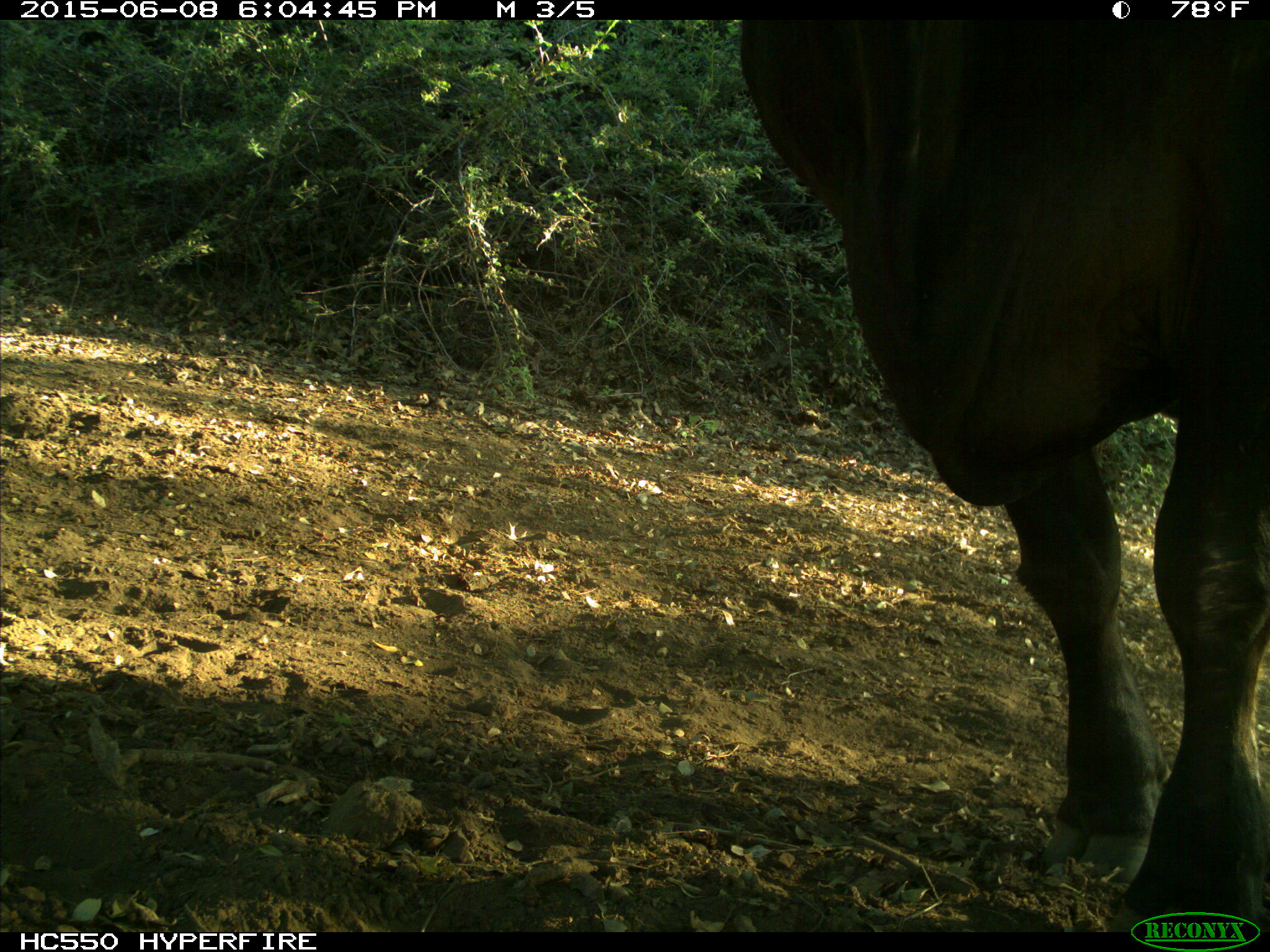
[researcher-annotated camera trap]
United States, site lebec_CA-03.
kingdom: Animalia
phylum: Chordata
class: Mammalia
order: Artiodactyla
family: Bovidae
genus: Bos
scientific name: Bos taurus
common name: domestic cow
Bos taurus (domestic cow).